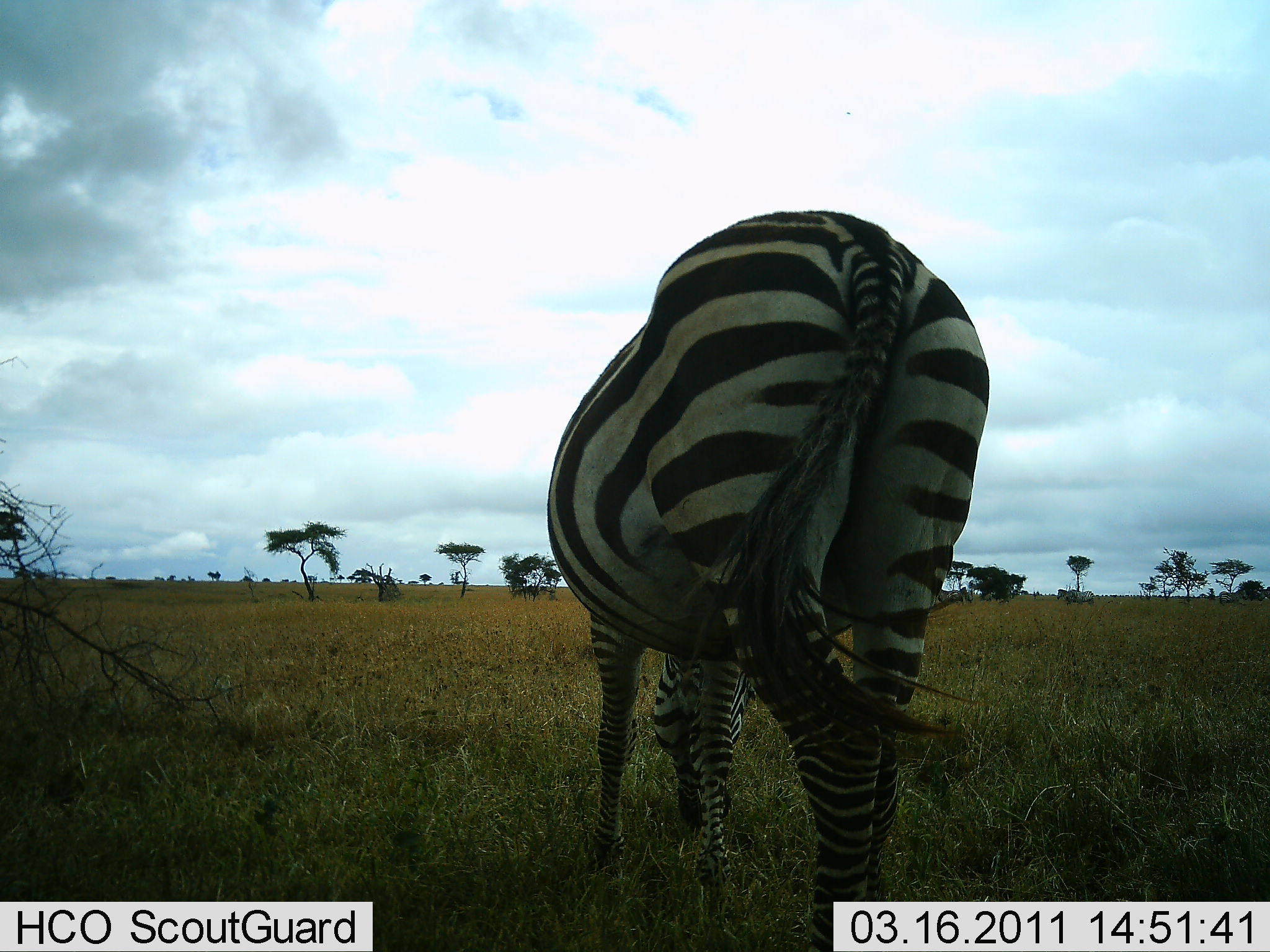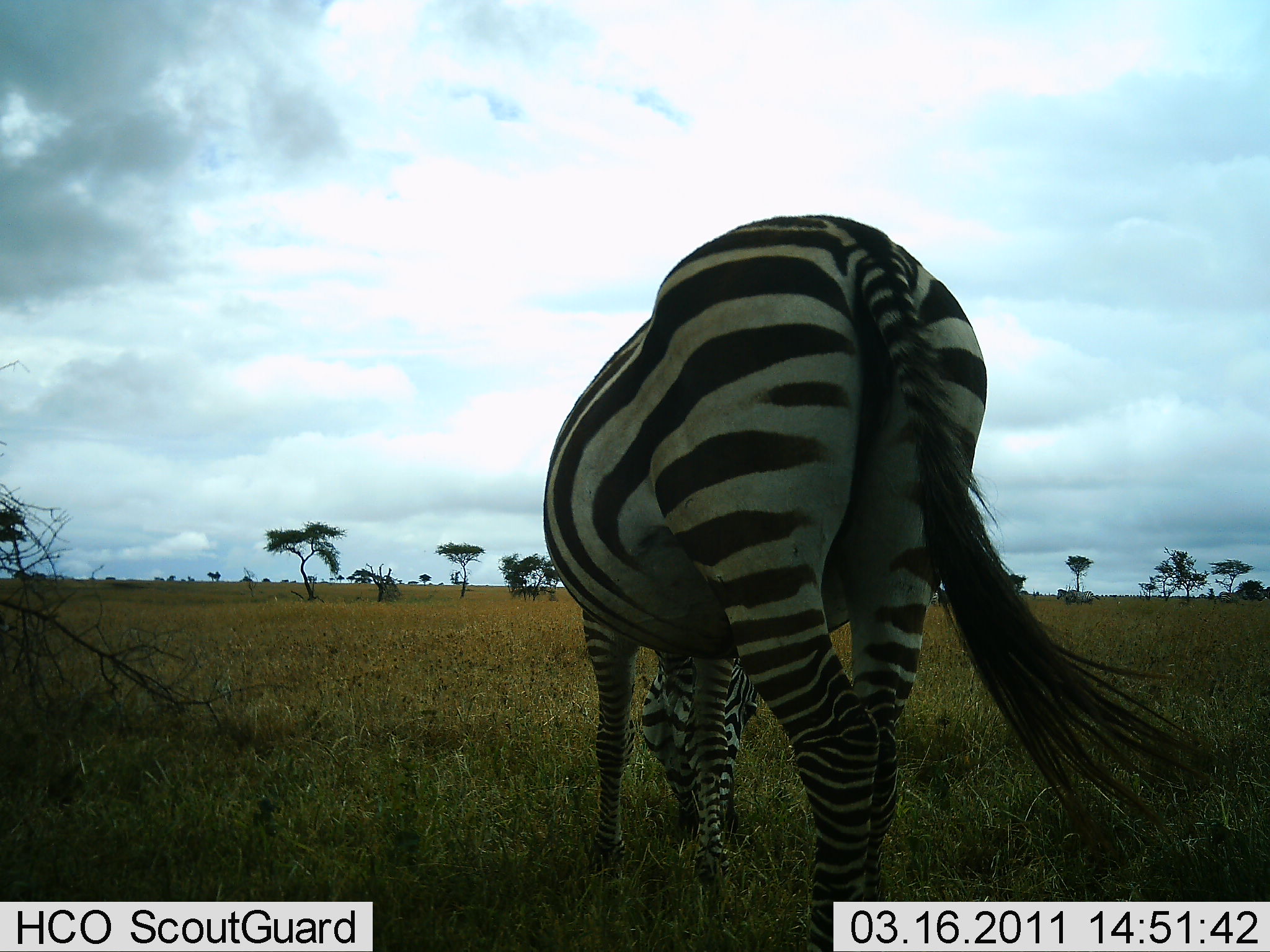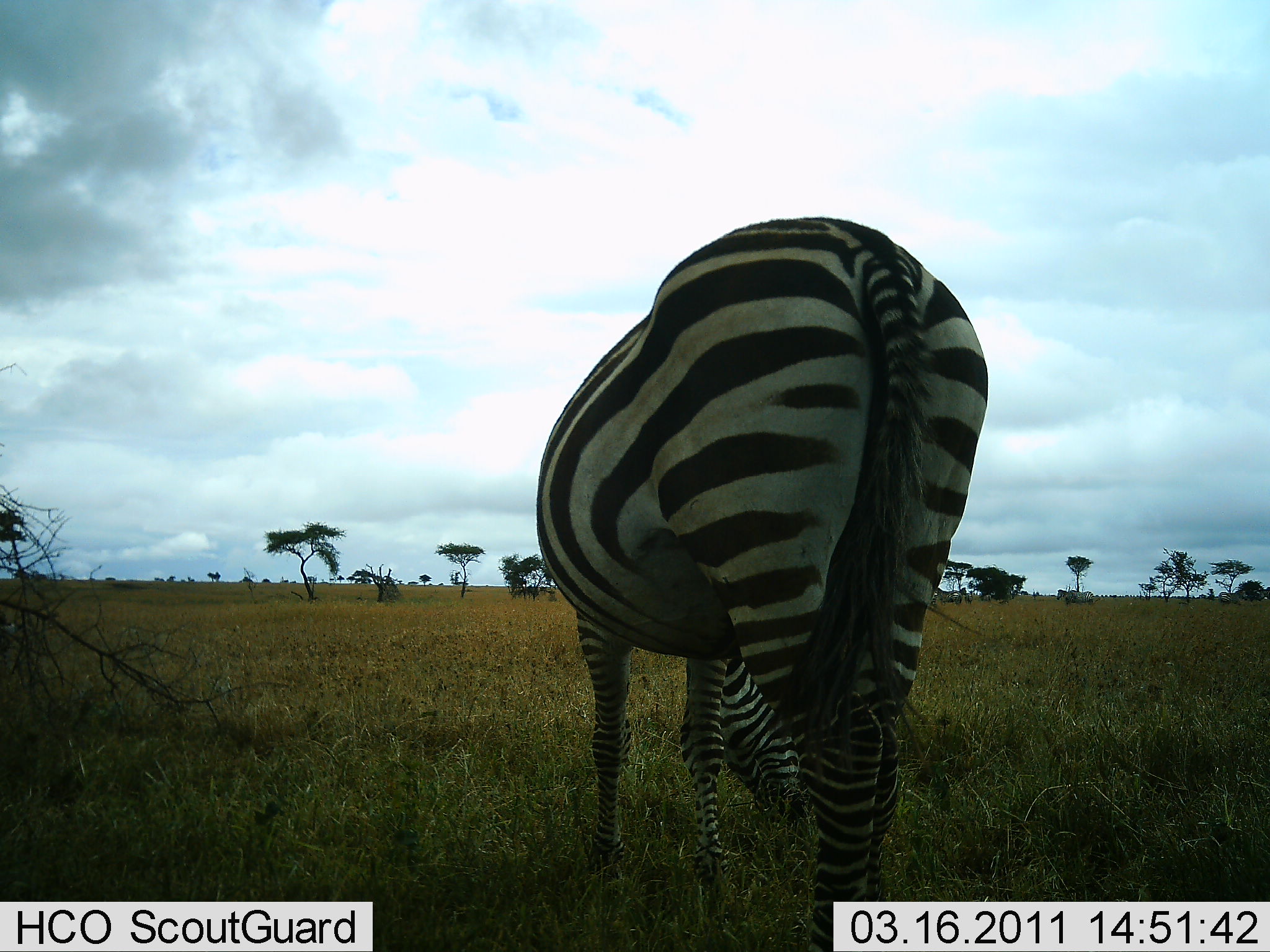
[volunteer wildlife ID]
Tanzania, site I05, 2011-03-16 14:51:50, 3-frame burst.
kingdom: Animalia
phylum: Chordata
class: Mammalia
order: Perissodactyla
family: Equidae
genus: Equus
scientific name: Equus quagga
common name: plains zebra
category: zebra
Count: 1.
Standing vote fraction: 0%.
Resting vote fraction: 0%.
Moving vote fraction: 0%.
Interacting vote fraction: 0%.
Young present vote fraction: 0%.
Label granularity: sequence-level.